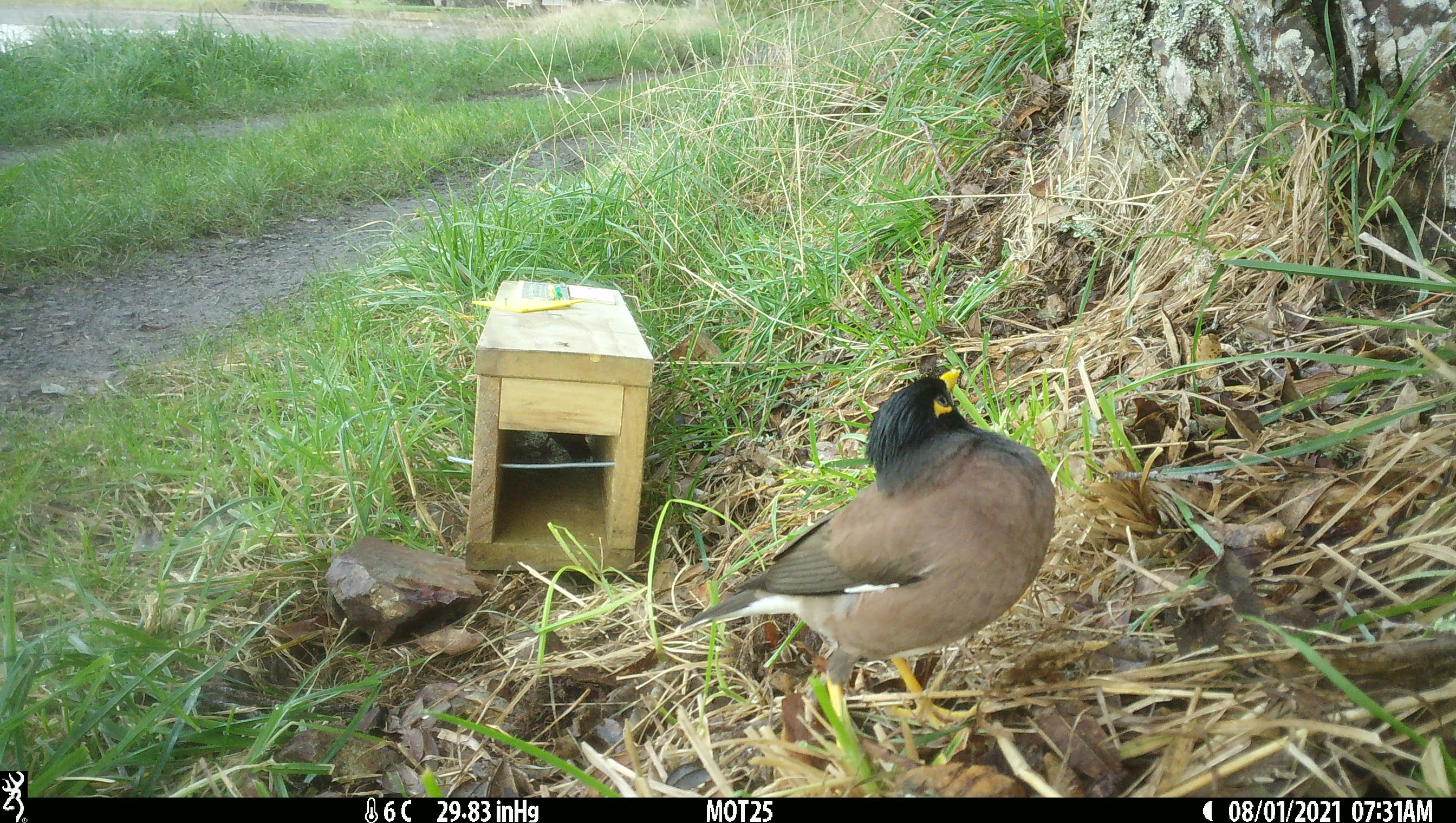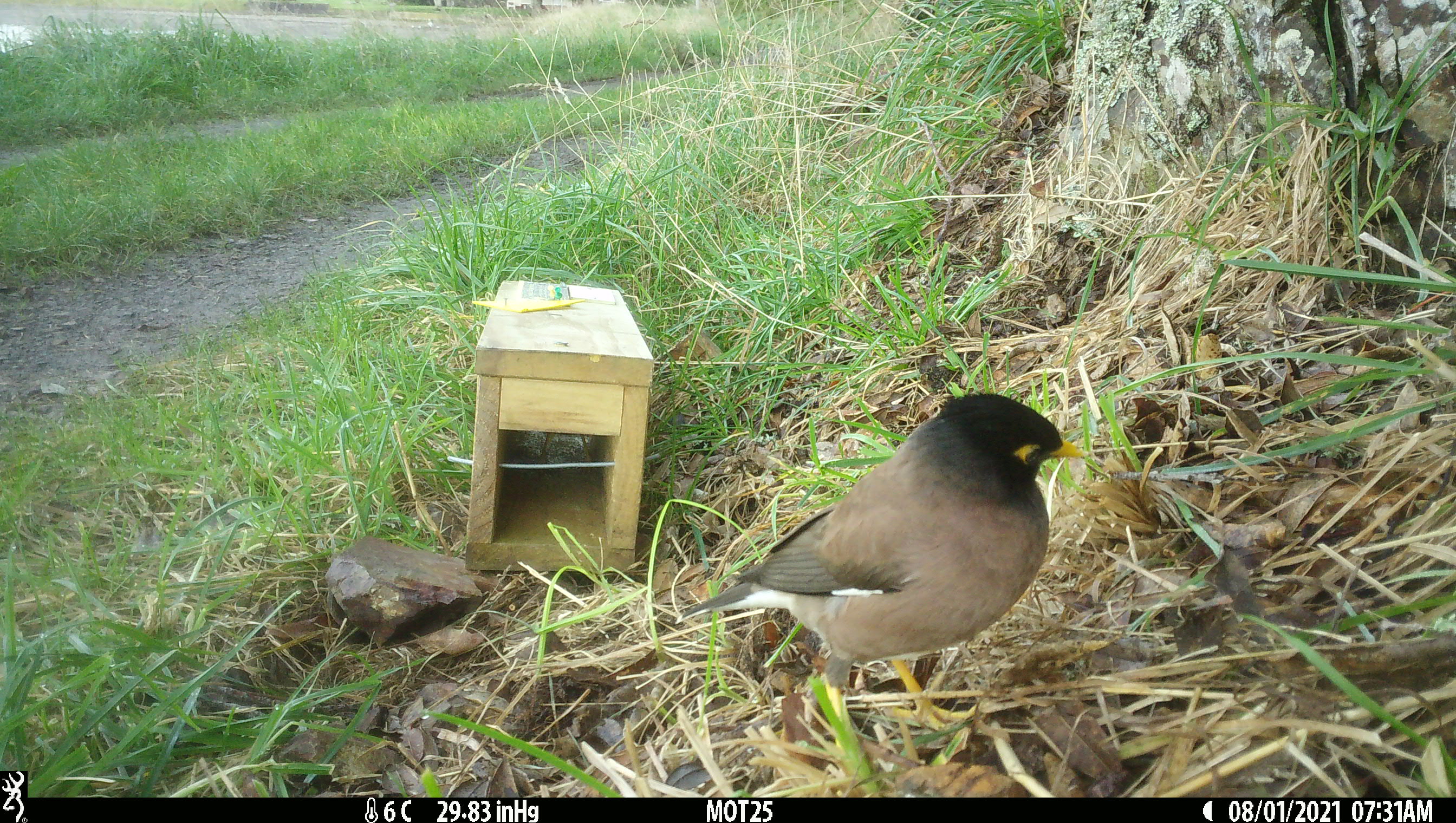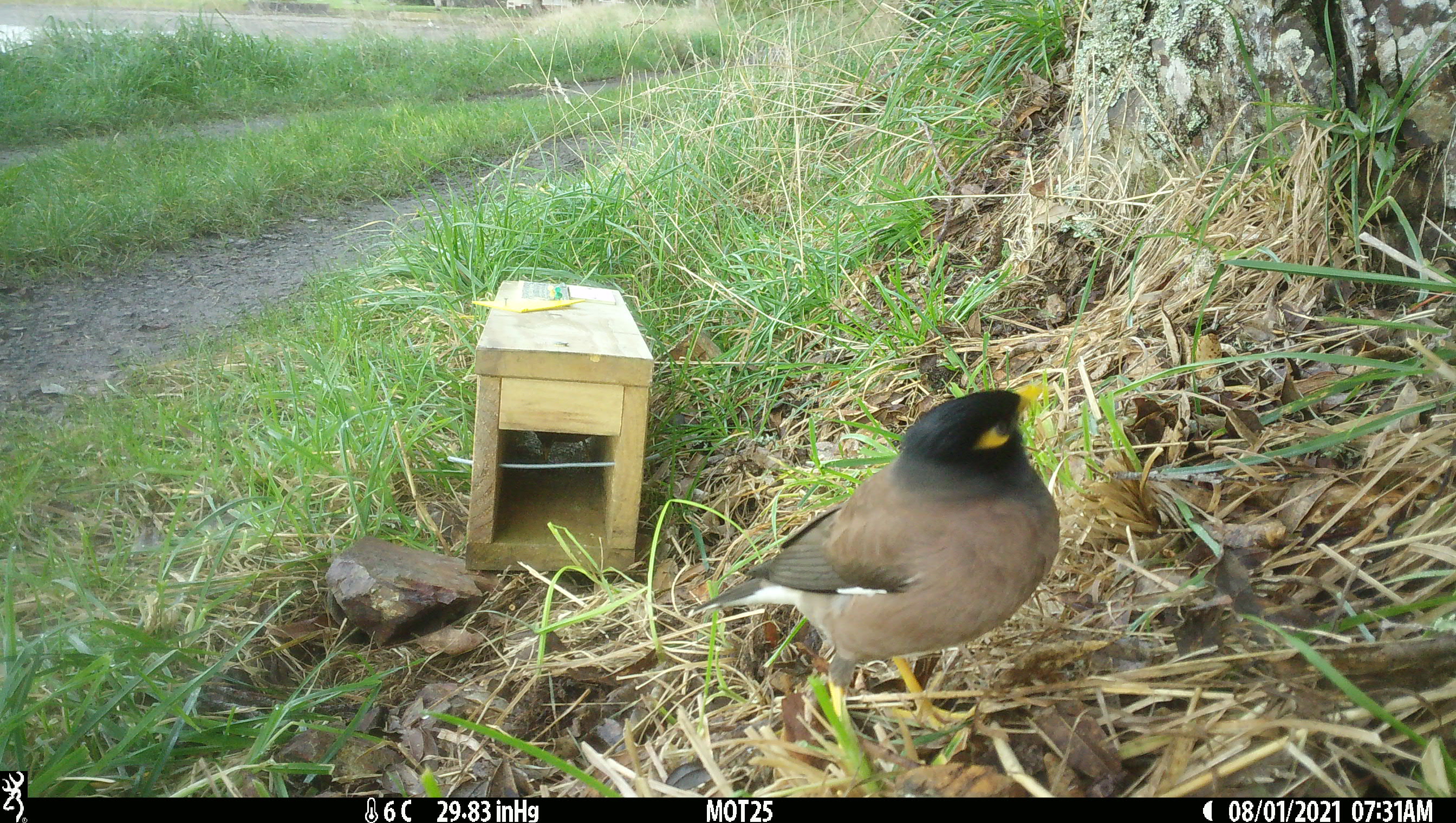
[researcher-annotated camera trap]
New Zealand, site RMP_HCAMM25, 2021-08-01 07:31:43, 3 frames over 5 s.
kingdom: Animalia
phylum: Chordata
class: Aves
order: Passeriformes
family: Sturnidae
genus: Acridotheres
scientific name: Acridotheres tristis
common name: common myna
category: myna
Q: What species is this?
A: Myna (common myna) (Acridotheres tristis).